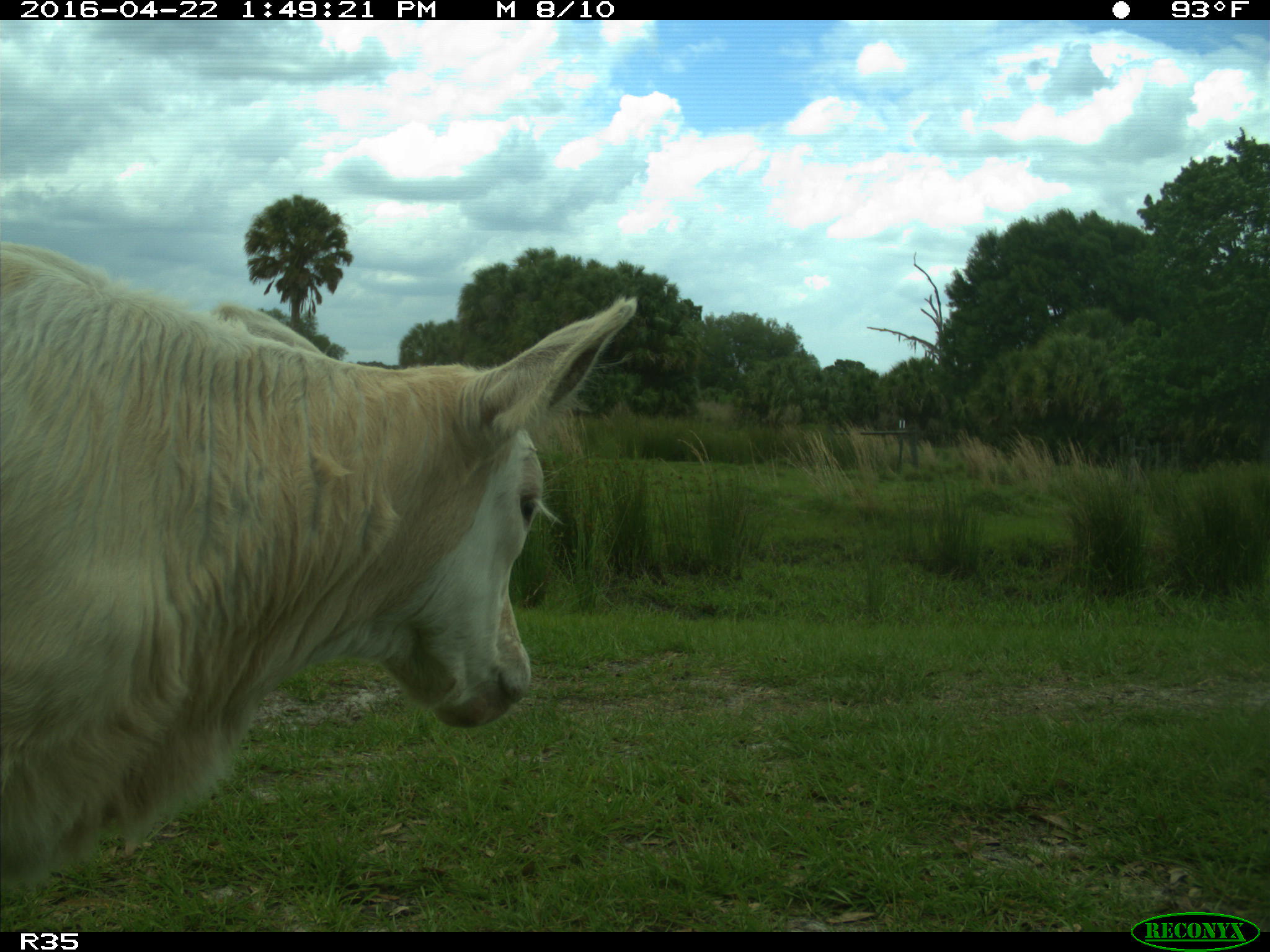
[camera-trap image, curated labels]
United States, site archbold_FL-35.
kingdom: Animalia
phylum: Chordata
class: Mammalia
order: Artiodactyla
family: Bovidae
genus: Bos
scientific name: Bos taurus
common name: domestic cow